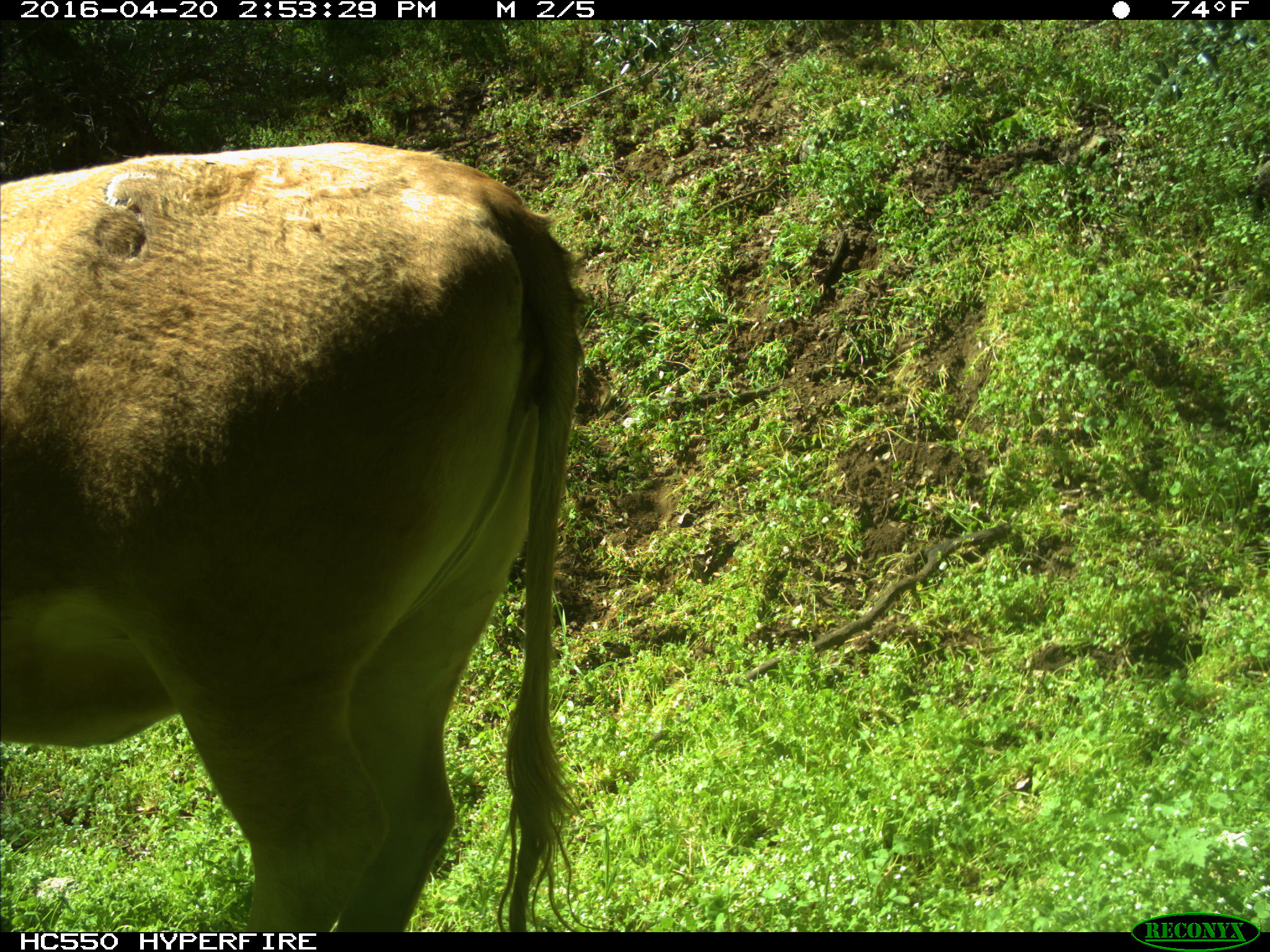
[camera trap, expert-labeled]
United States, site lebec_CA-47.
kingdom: Animalia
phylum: Chordata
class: Mammalia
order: Artiodactyla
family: Bovidae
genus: Bos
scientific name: Bos taurus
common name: domestic cow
Bos taurus (domestic cow).